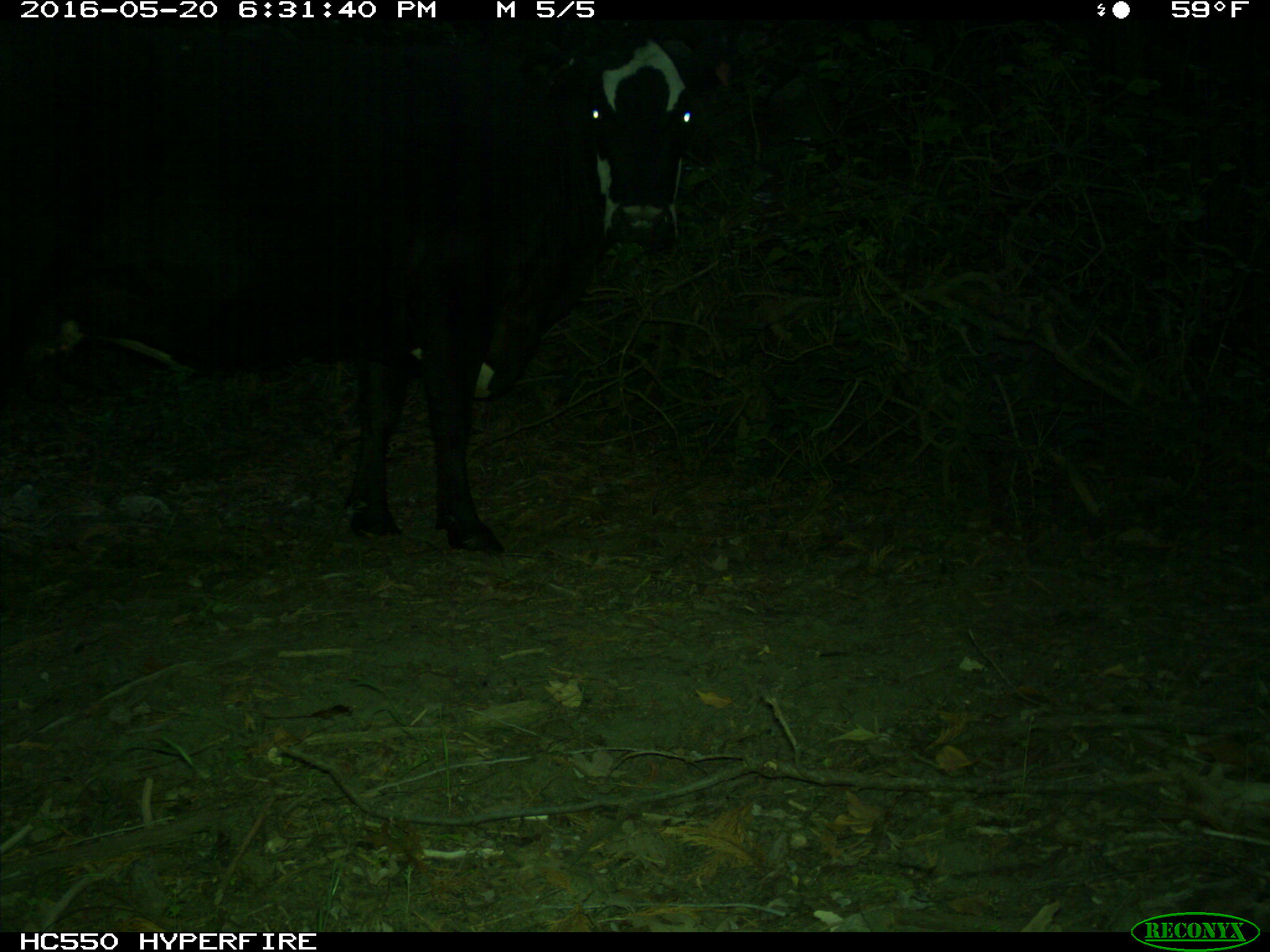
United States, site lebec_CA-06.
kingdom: Animalia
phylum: Chordata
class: Mammalia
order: Artiodactyla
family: Bovidae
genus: Bos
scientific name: Bos taurus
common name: domestic cow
Bos taurus (domestic cow).